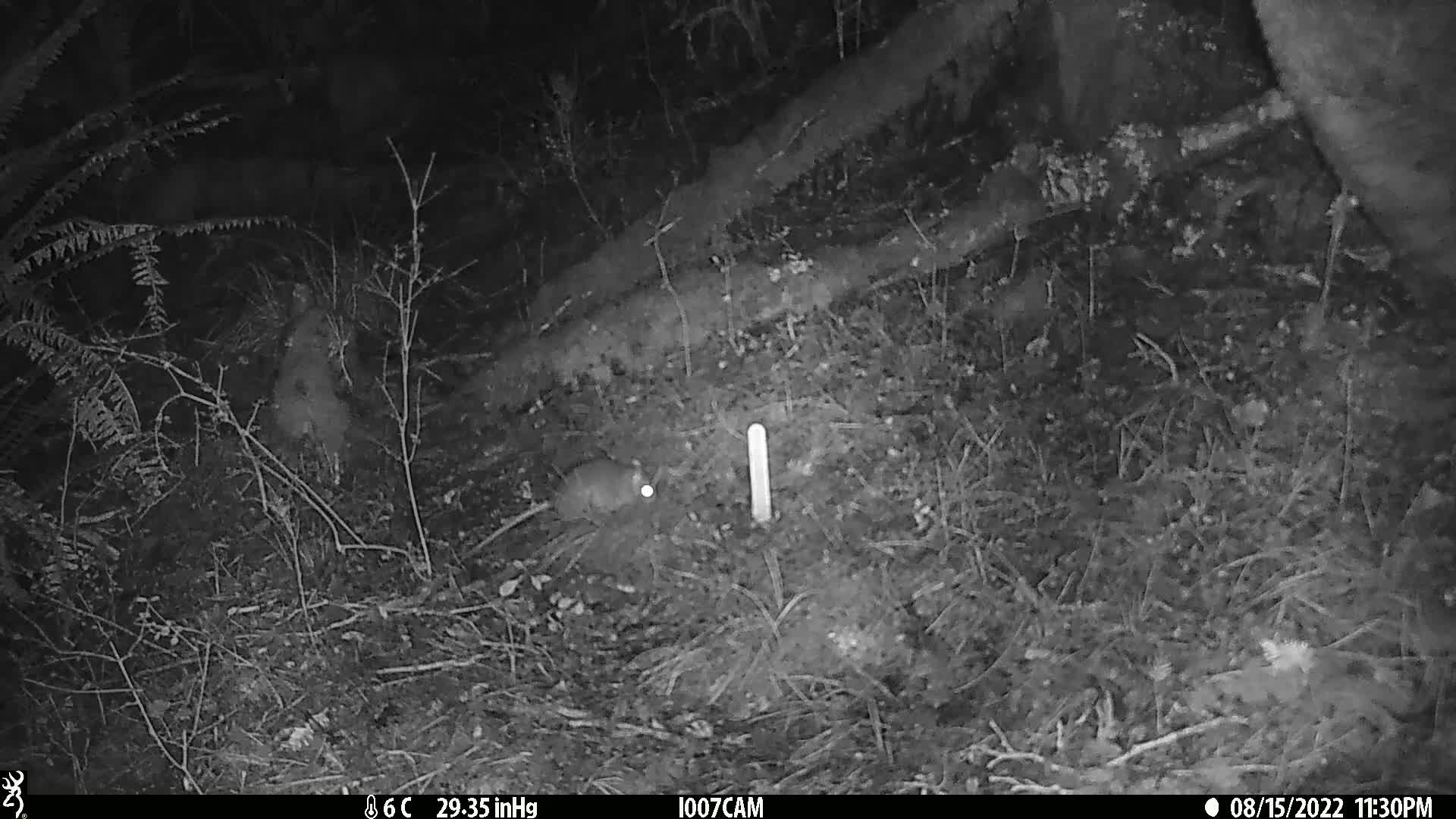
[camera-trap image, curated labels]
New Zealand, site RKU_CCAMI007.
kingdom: Animalia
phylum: Chordata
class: Mammalia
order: Rodentia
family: Muridae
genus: Rattus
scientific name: Rattus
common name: rat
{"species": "rat (Rattus)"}